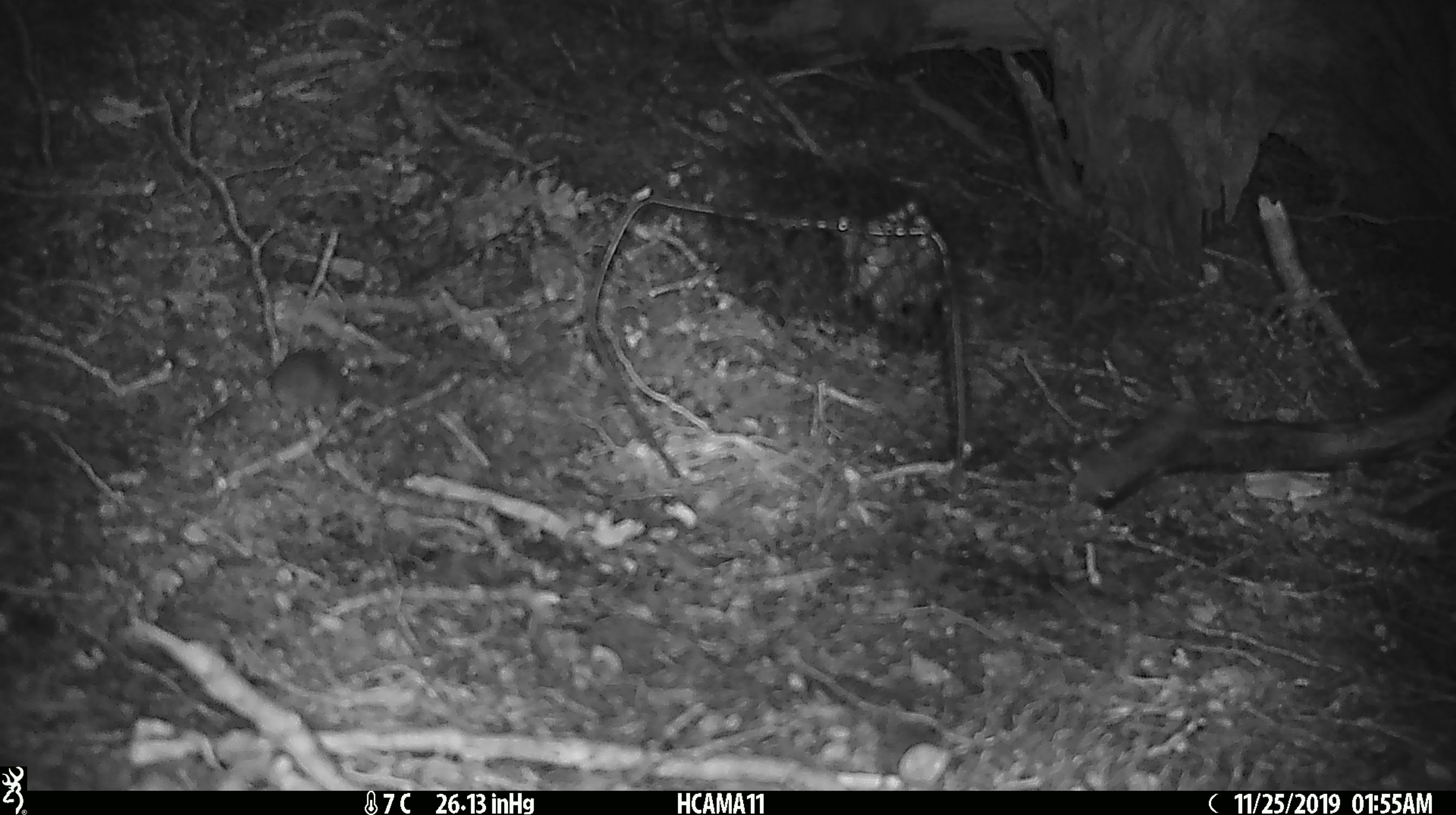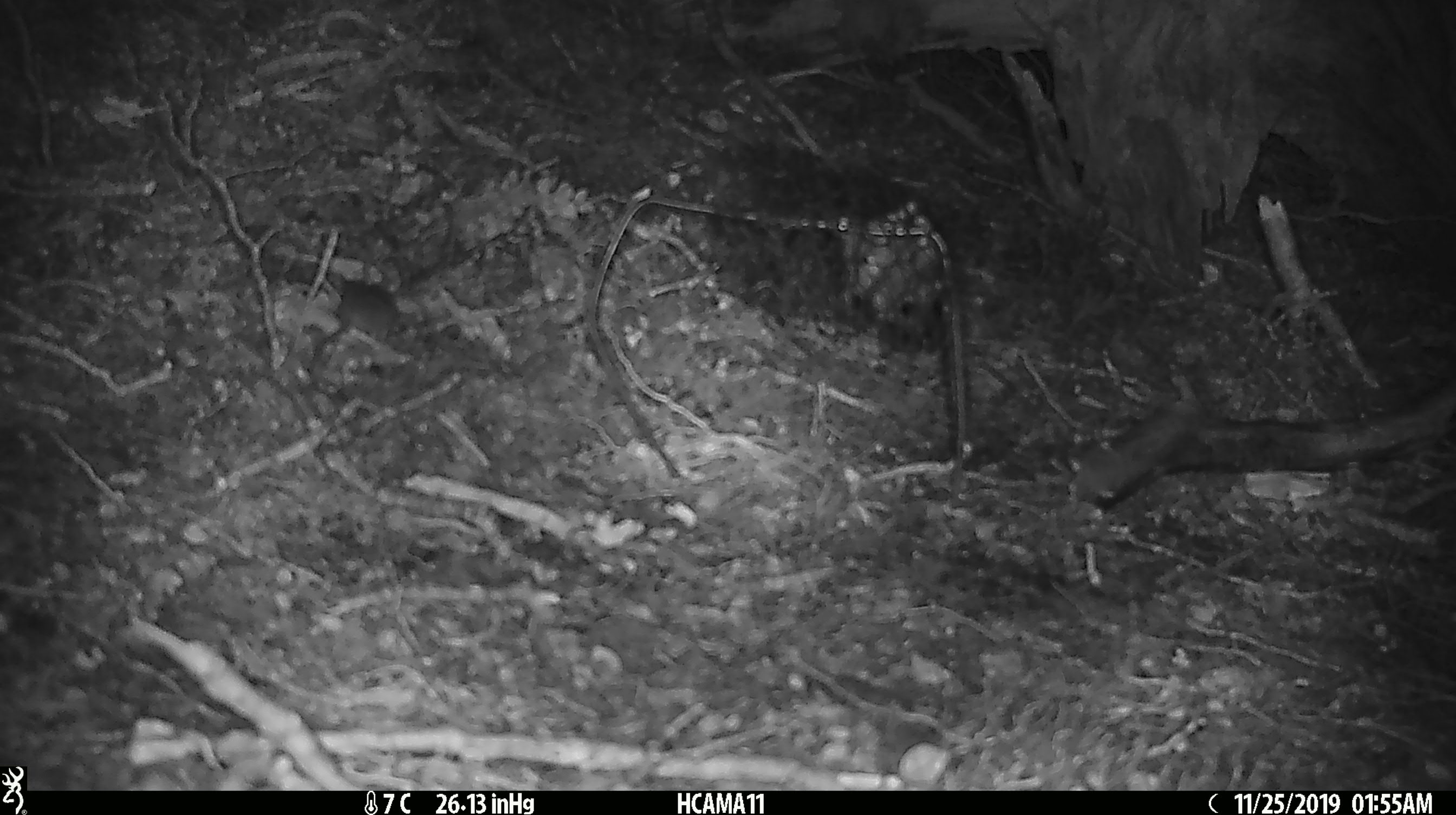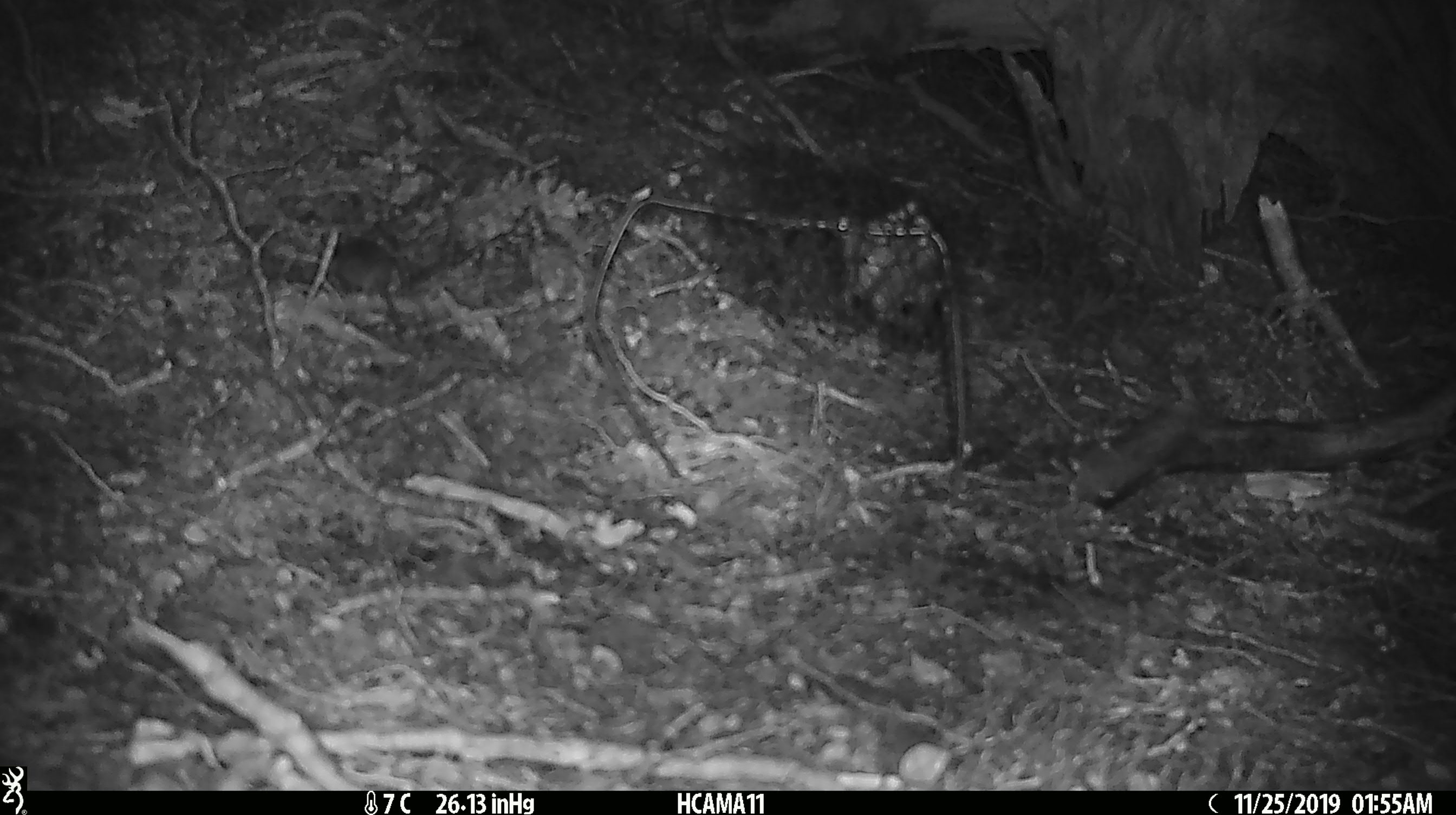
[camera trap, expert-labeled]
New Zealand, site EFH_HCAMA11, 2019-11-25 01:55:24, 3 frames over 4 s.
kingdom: Animalia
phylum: Chordata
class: Mammalia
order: Rodentia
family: Muridae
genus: Mus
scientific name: Mus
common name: mouse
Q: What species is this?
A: Mouse (Mus).